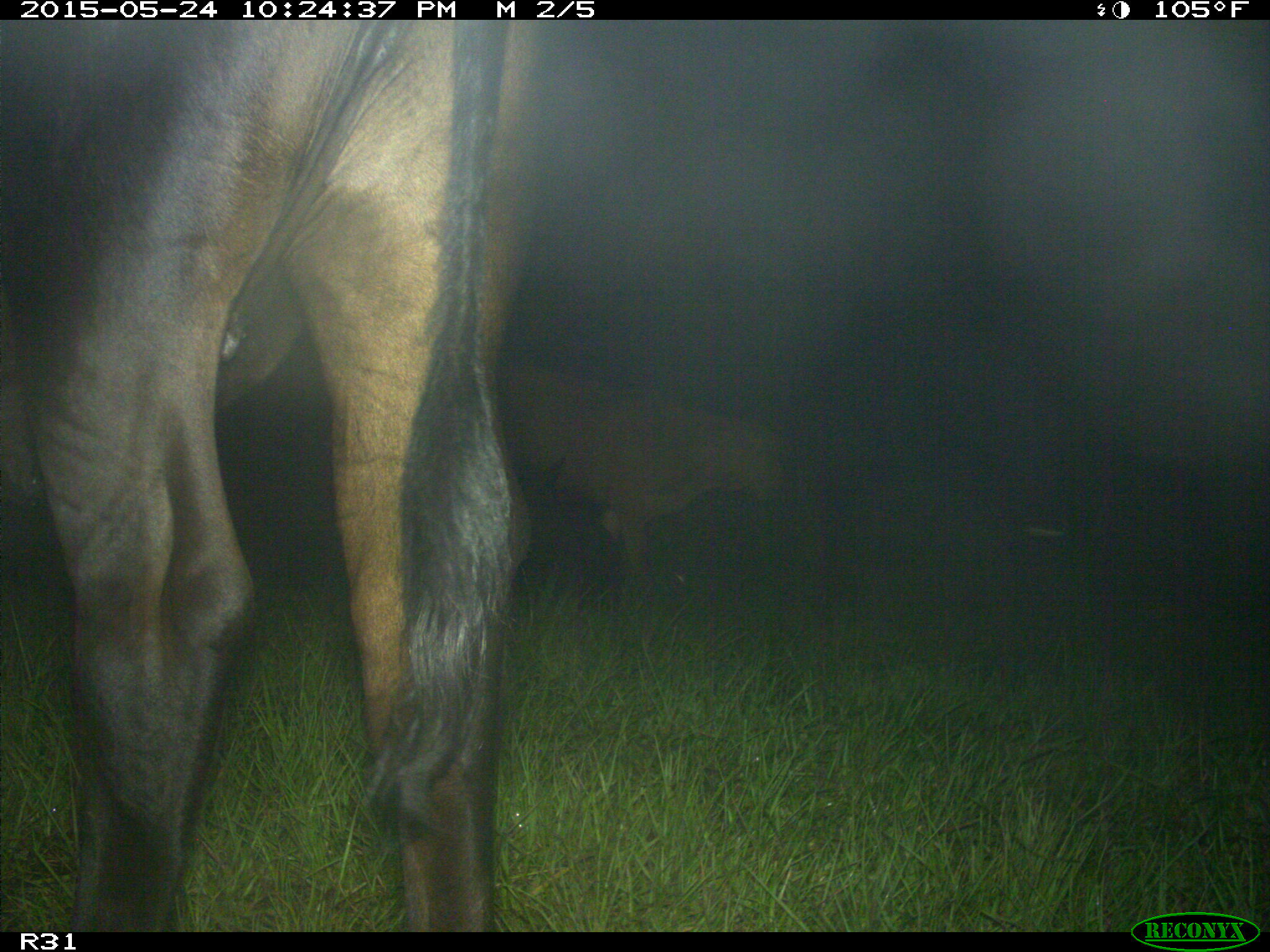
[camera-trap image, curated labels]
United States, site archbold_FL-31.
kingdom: Animalia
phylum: Chordata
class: Mammalia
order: Artiodactyla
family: Bovidae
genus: Bos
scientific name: Bos taurus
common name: domestic cow